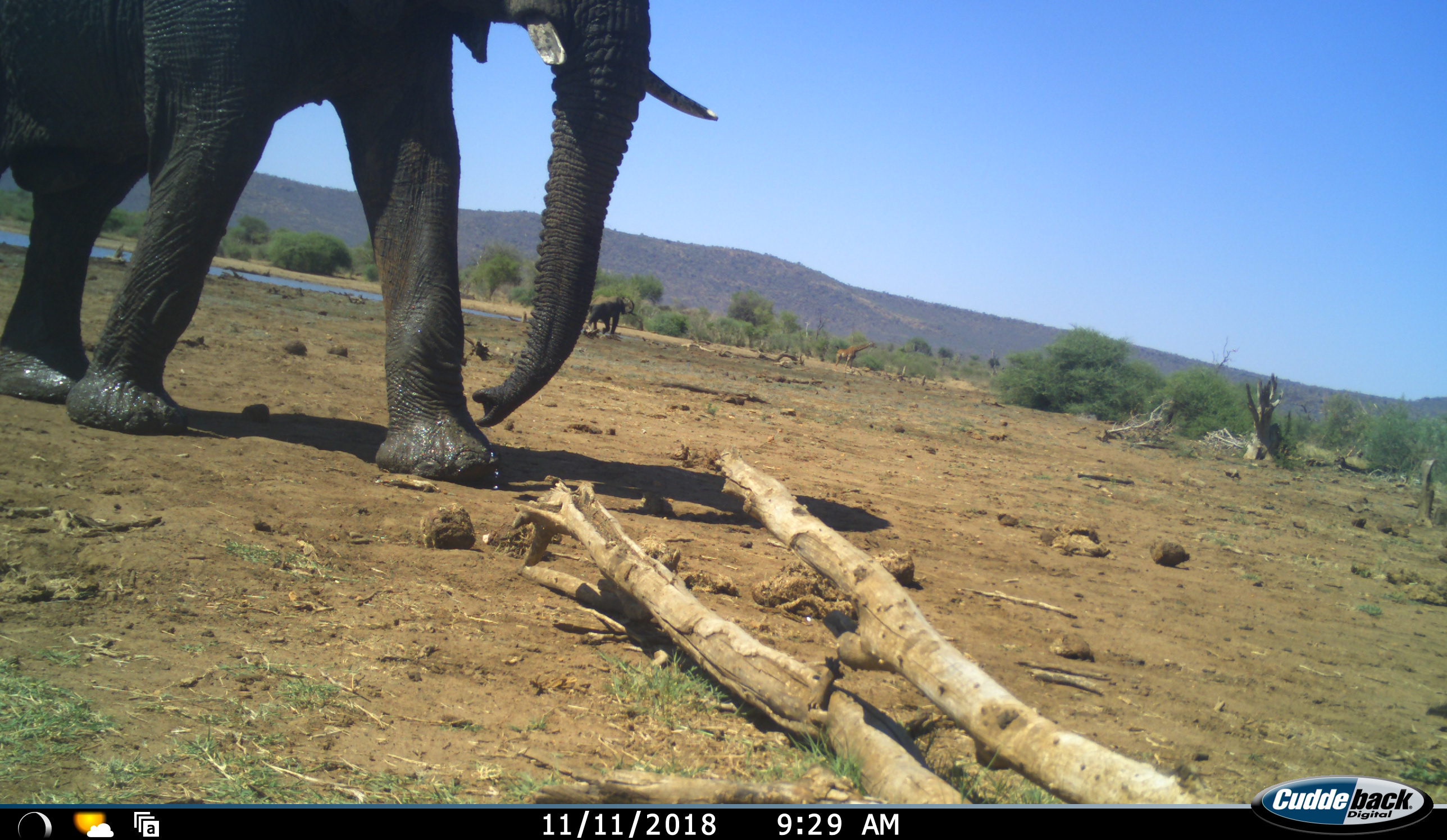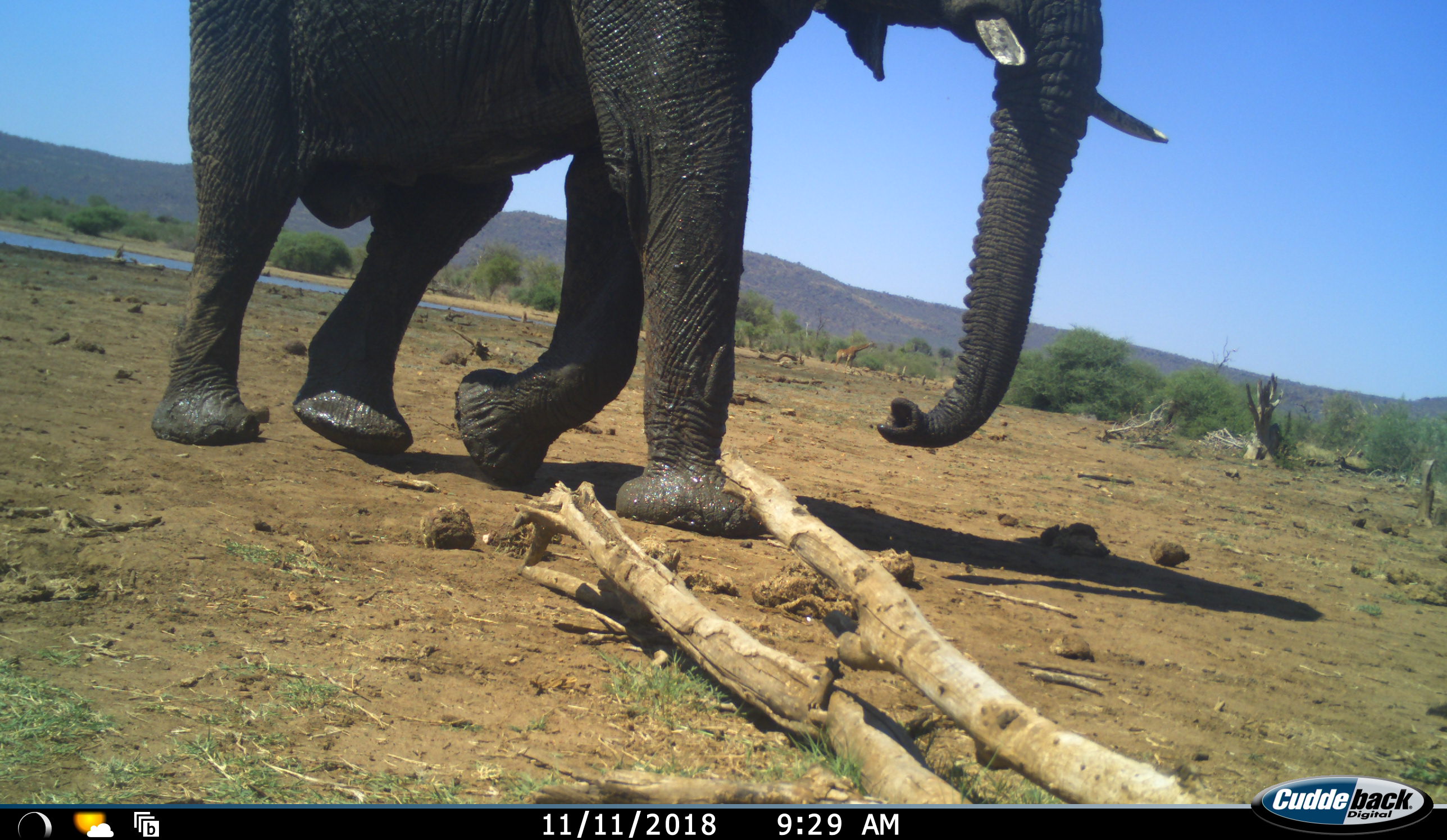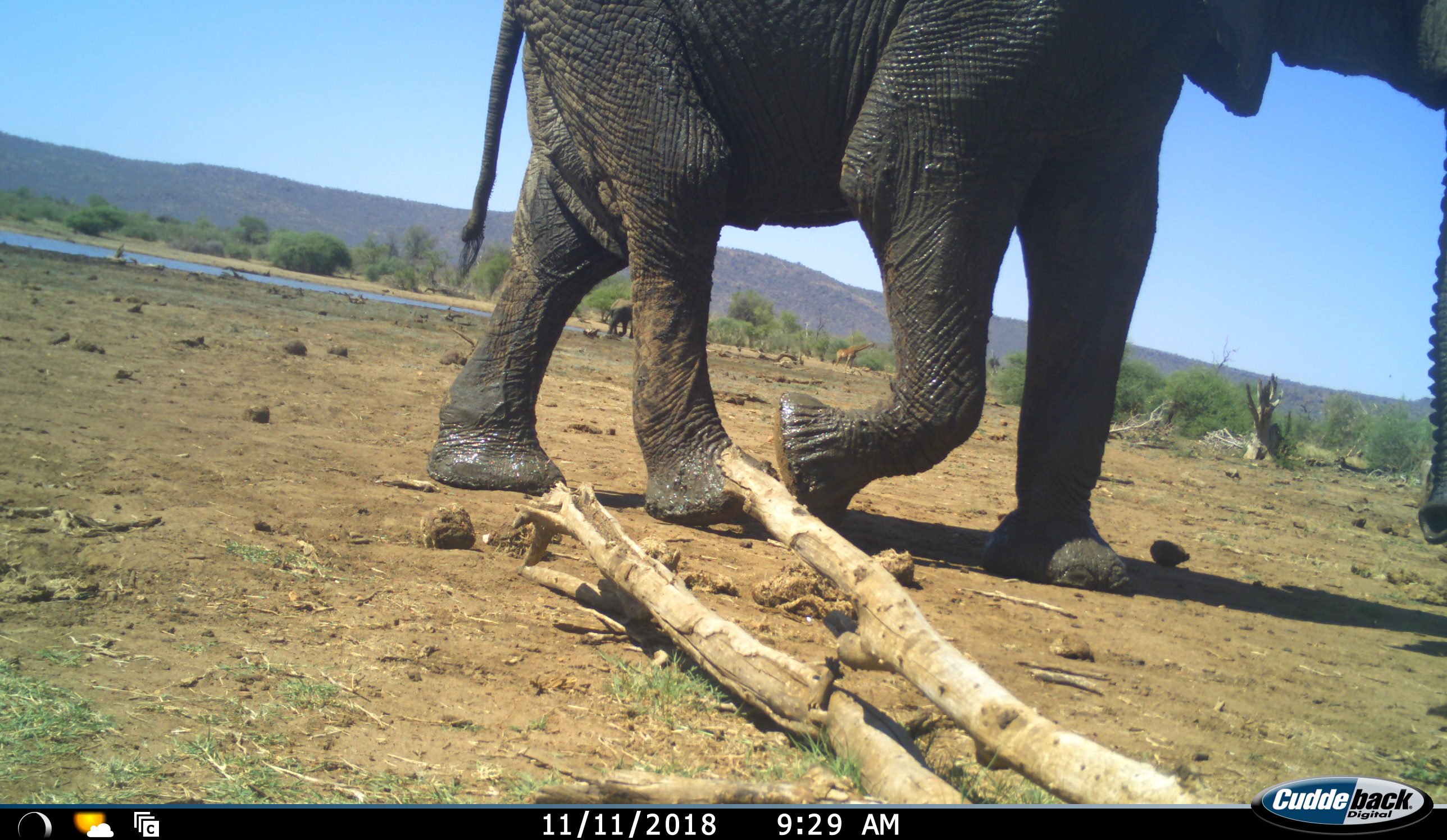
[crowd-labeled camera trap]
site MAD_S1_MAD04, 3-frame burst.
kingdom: Animalia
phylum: Chordata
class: Mammalia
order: Proboscidea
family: Elephantidae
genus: Loxodonta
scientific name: Loxodonta africana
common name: african bush elephant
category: elephant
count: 2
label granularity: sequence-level